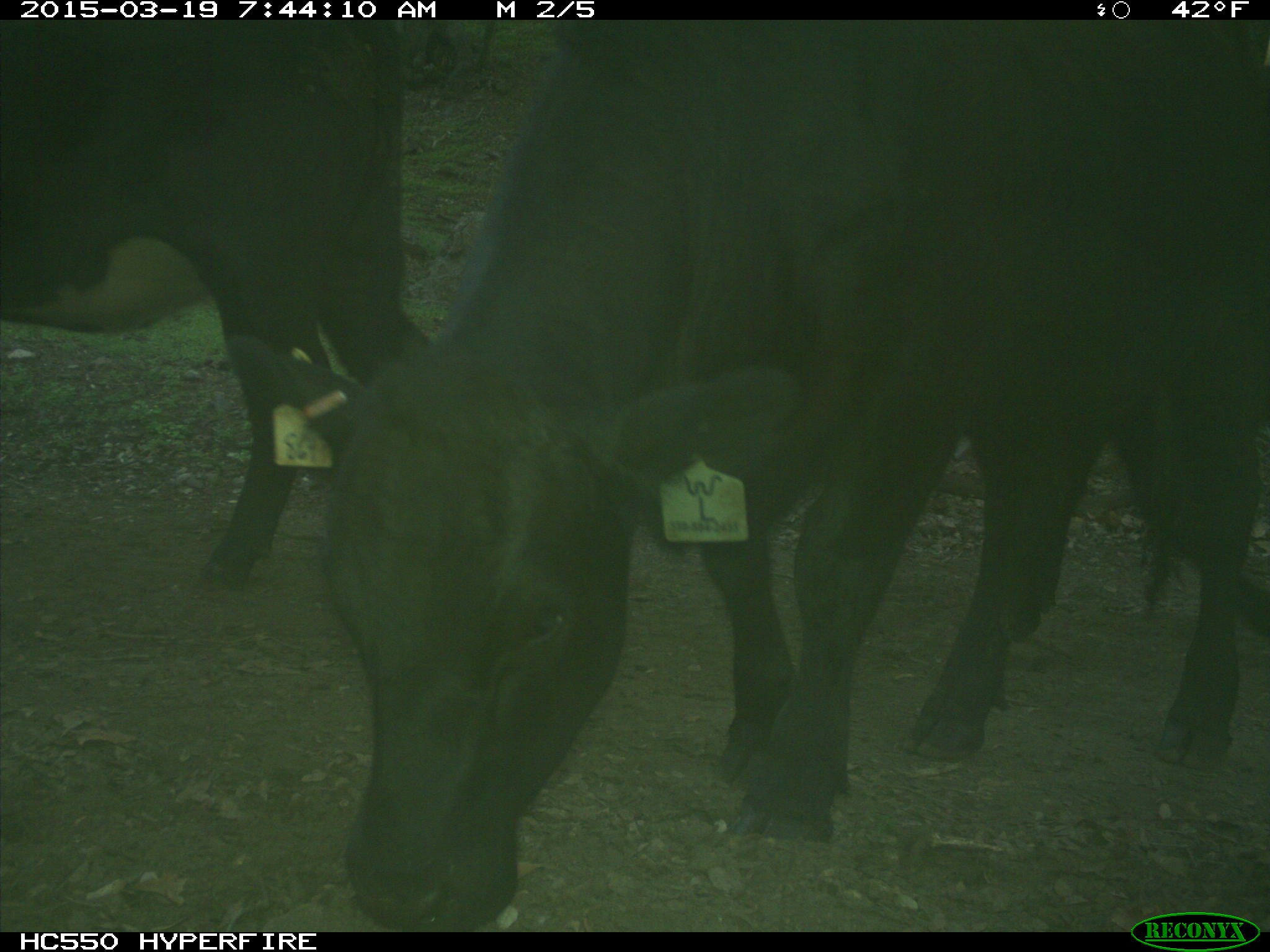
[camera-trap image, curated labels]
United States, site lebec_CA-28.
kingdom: Animalia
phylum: Chordata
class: Mammalia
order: Artiodactyla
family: Bovidae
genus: Bos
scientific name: Bos taurus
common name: domestic cow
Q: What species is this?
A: Bos taurus (domestic cow).